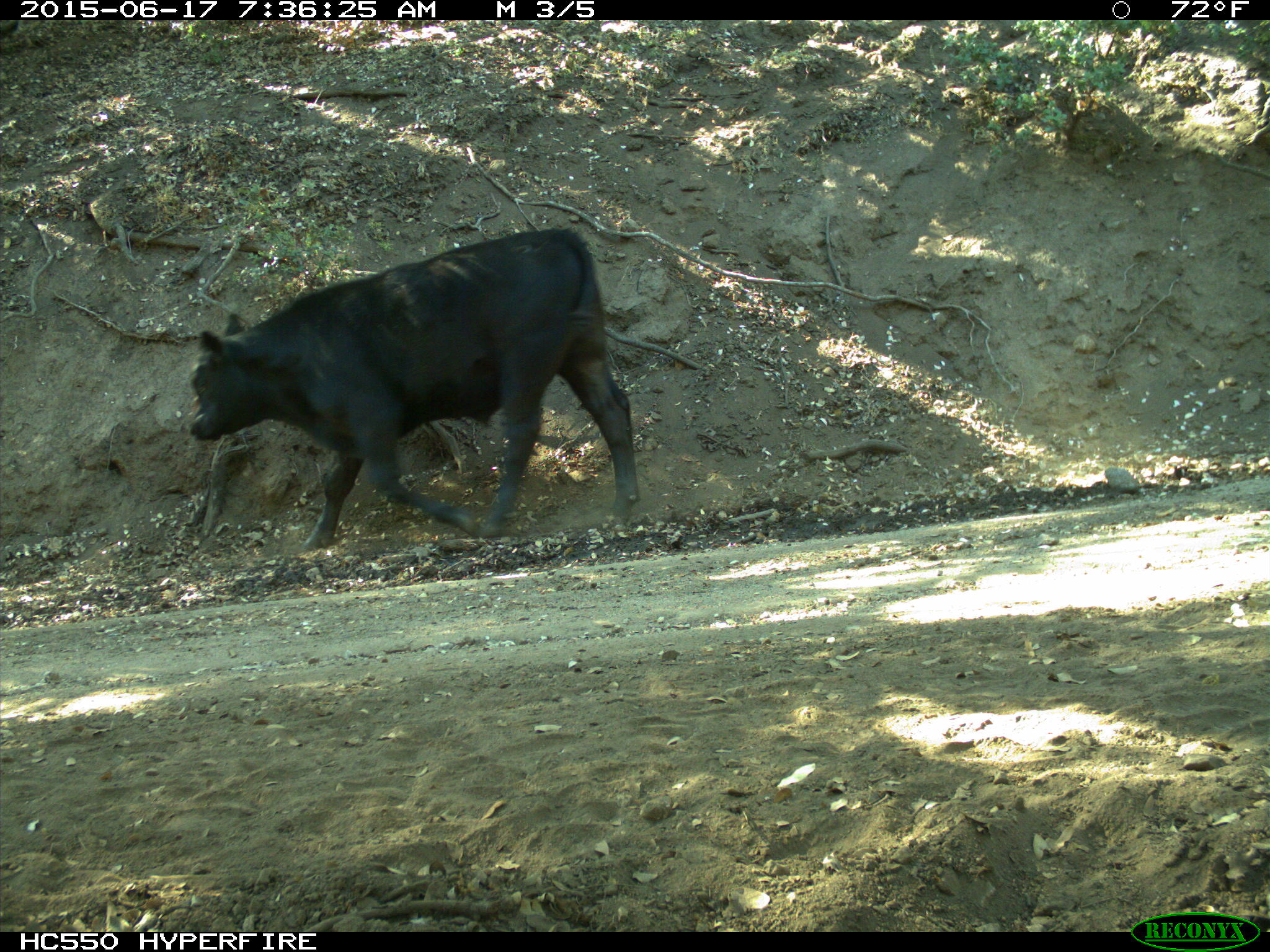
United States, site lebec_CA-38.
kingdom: Animalia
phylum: Chordata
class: Mammalia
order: Artiodactyla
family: Bovidae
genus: Bos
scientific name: Bos taurus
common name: domestic cow